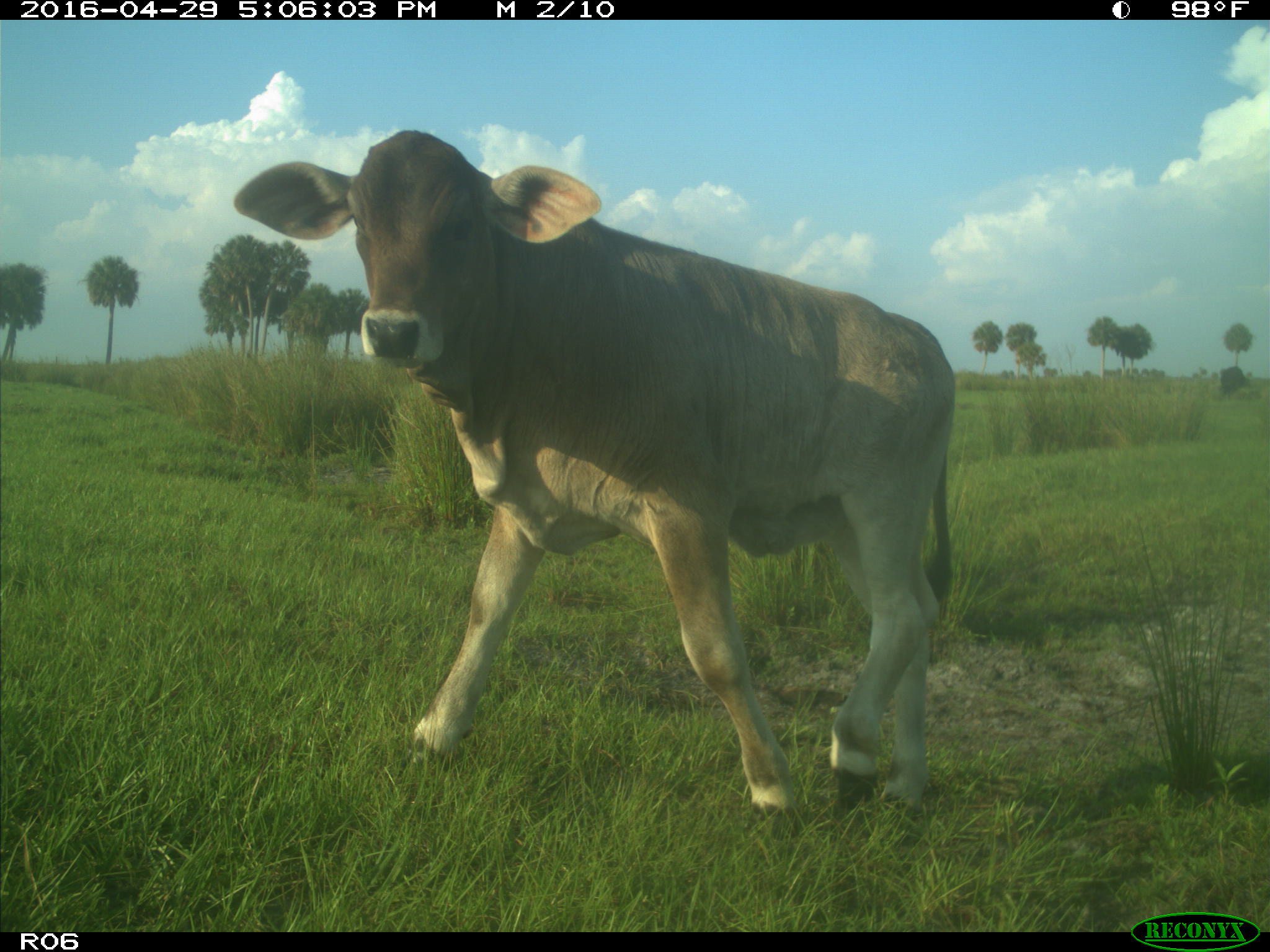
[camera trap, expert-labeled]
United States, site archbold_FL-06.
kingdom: Animalia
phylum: Chordata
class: Mammalia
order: Artiodactyla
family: Bovidae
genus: Bos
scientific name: Bos taurus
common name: domestic cow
Bos taurus (domestic cow).